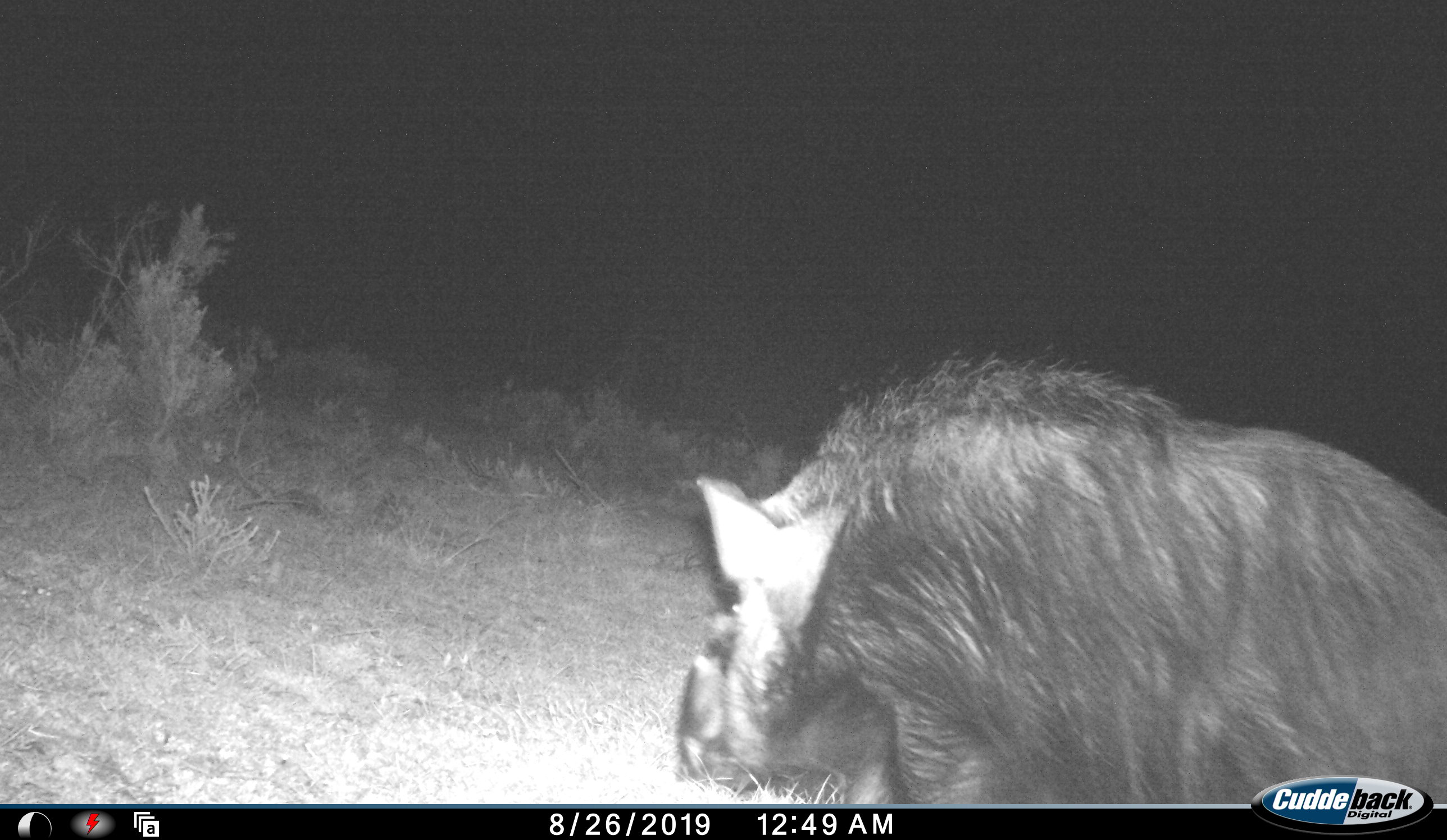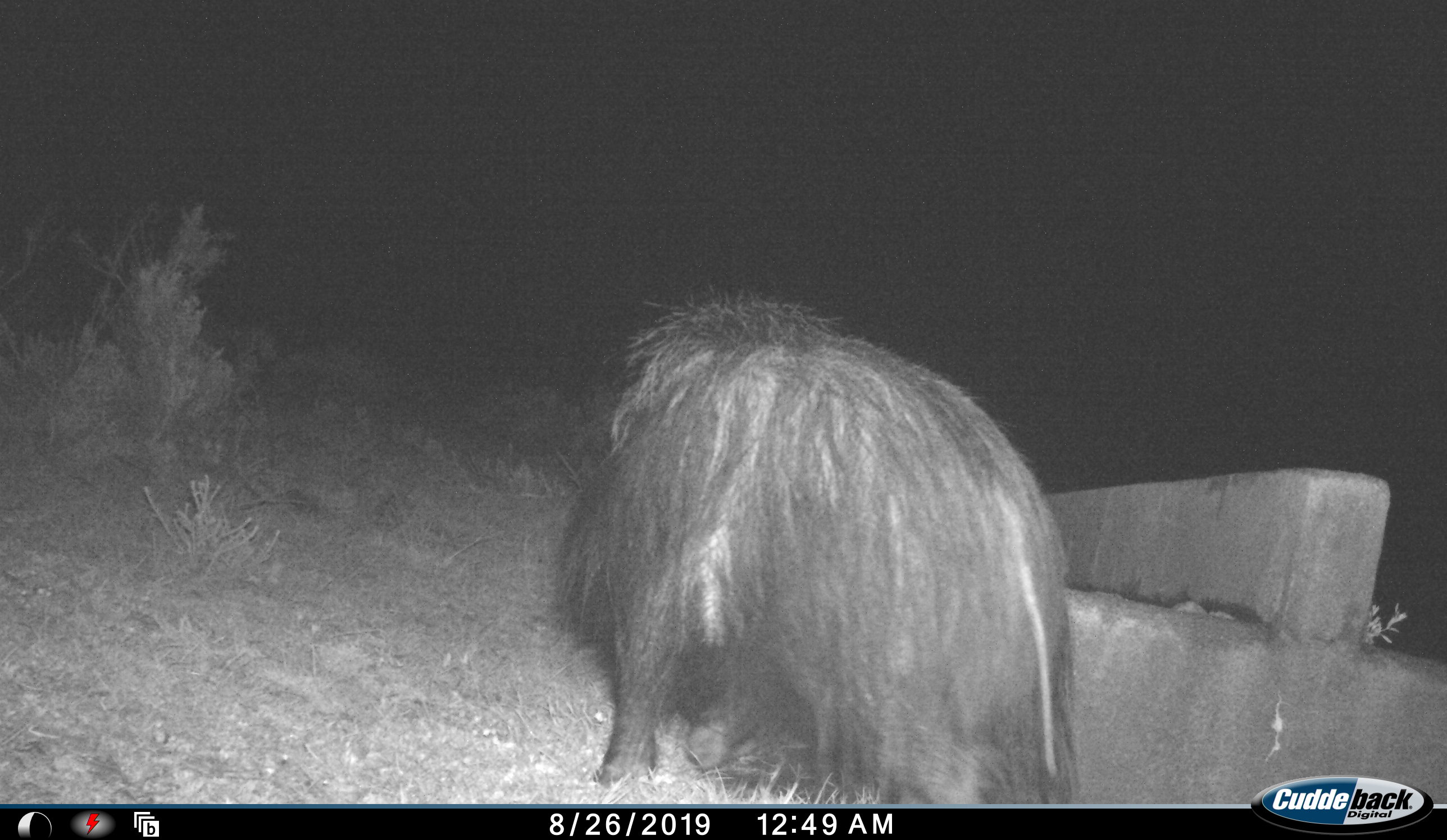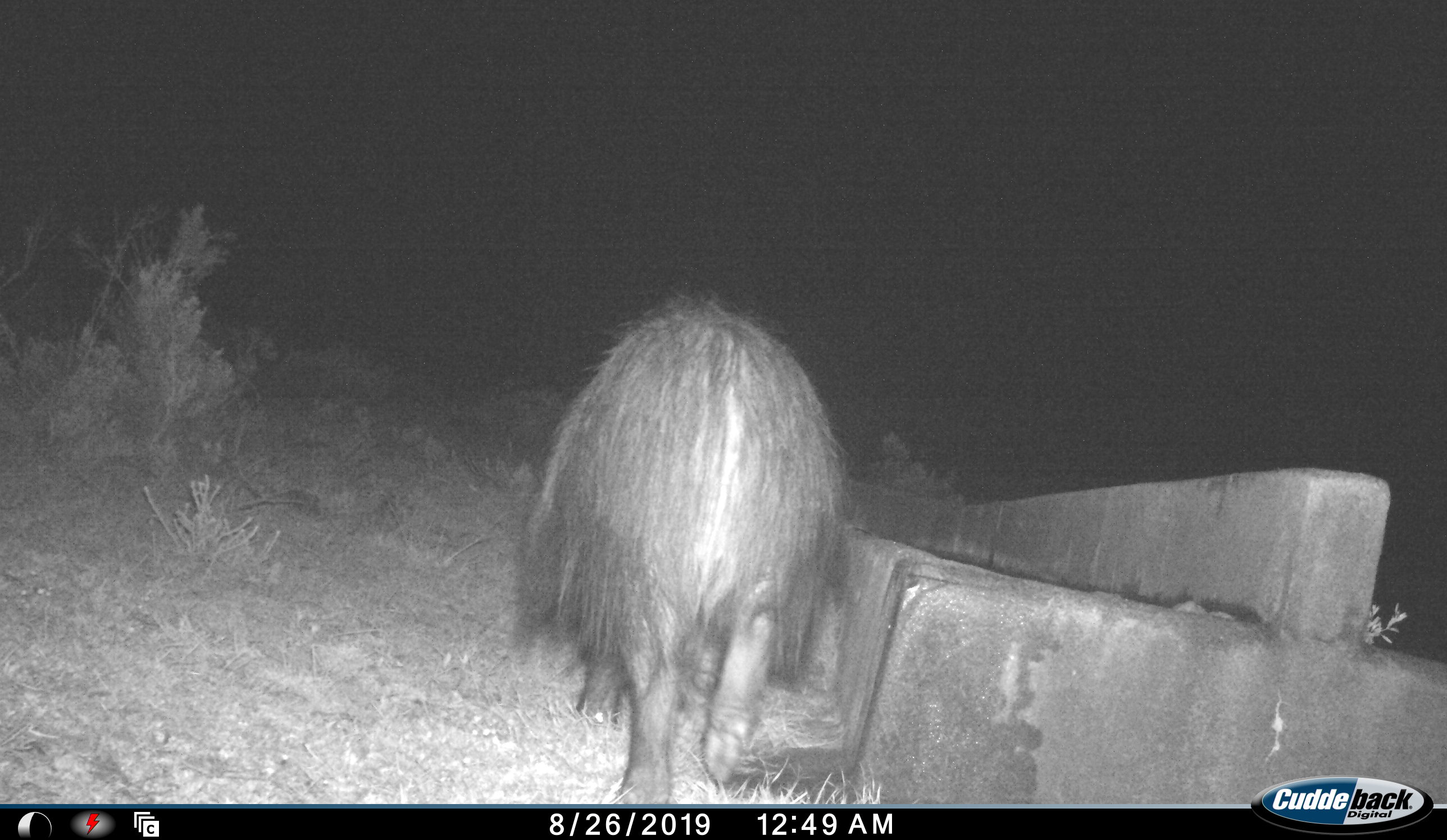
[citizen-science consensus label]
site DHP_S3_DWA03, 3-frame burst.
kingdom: Animalia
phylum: Chordata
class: Mammalia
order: Artiodactyla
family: Suidae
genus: Potamochoerus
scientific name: Potamochoerus larvatus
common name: bushpig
Bushpig (Potamochoerus larvatus), count 1. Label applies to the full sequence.